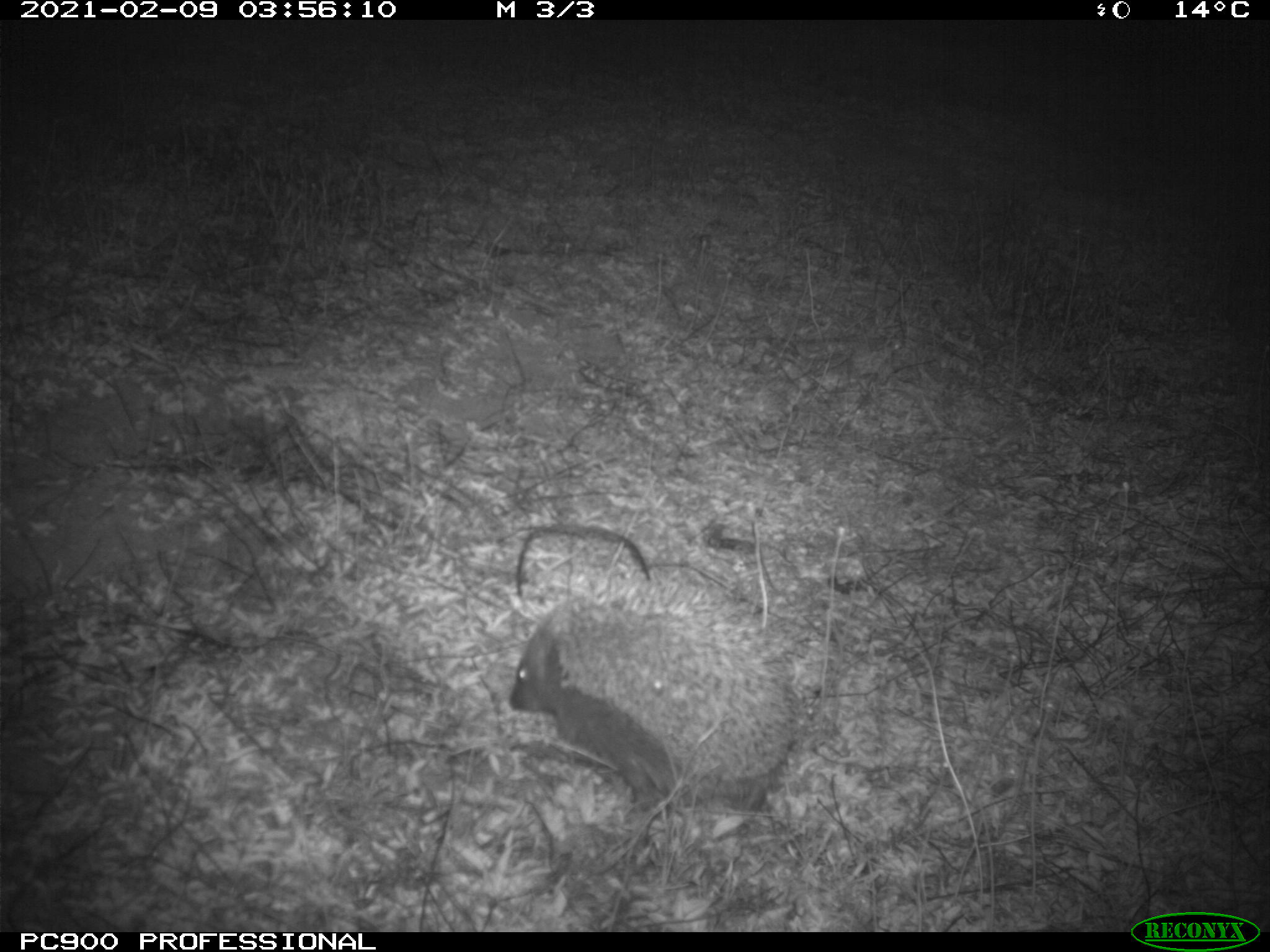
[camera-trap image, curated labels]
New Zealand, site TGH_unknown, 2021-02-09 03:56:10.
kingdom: Animalia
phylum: Chordata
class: Mammalia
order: Eulipotyphla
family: Erinaceidae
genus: Erinaceus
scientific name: Erinaceus europaeus europaeus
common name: european hedgehog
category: hedgehog